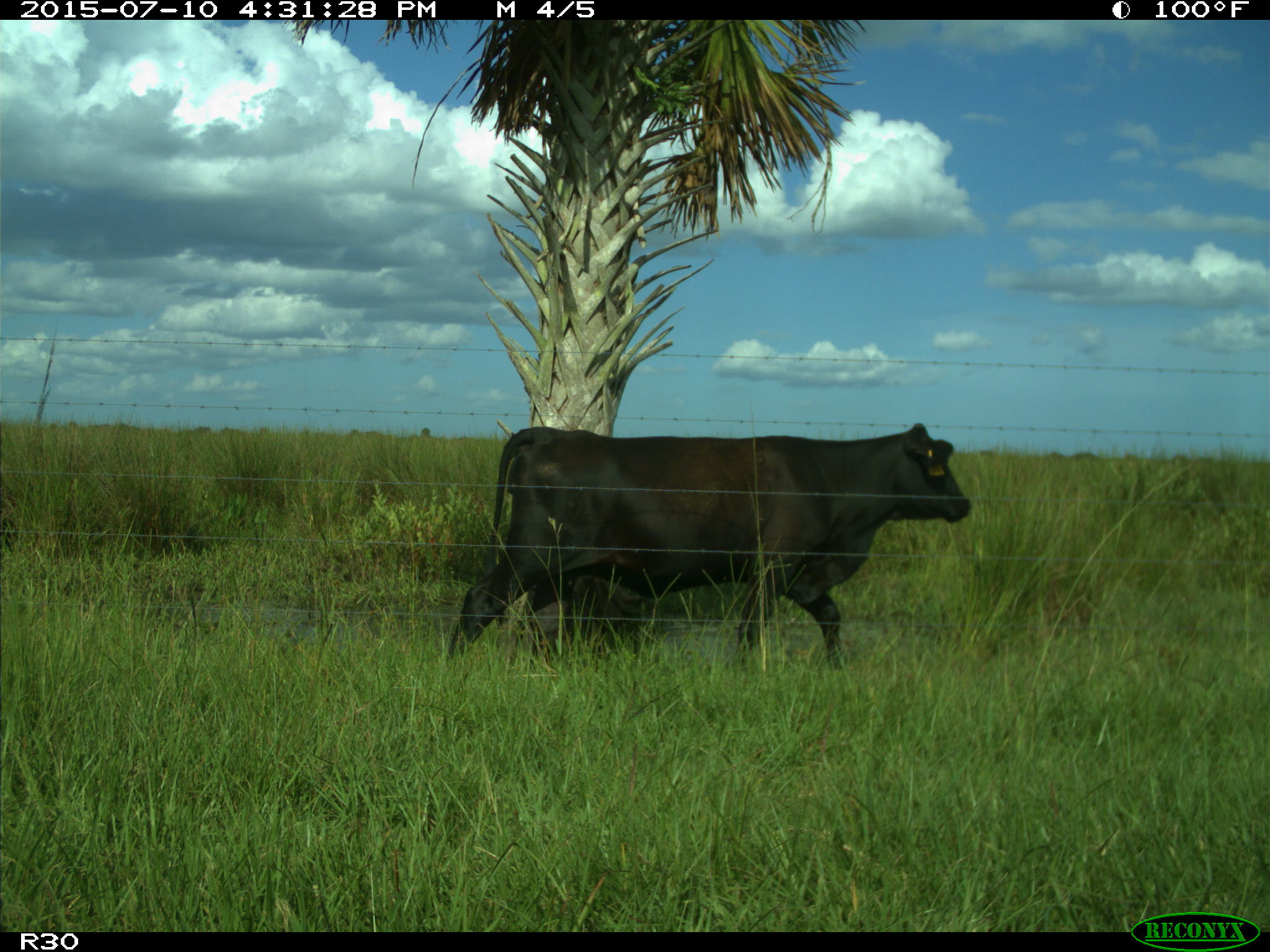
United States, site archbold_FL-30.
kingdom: Animalia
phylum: Chordata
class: Mammalia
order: Artiodactyla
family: Bovidae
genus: Bos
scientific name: Bos taurus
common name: domestic cow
Bos taurus (domestic cow).